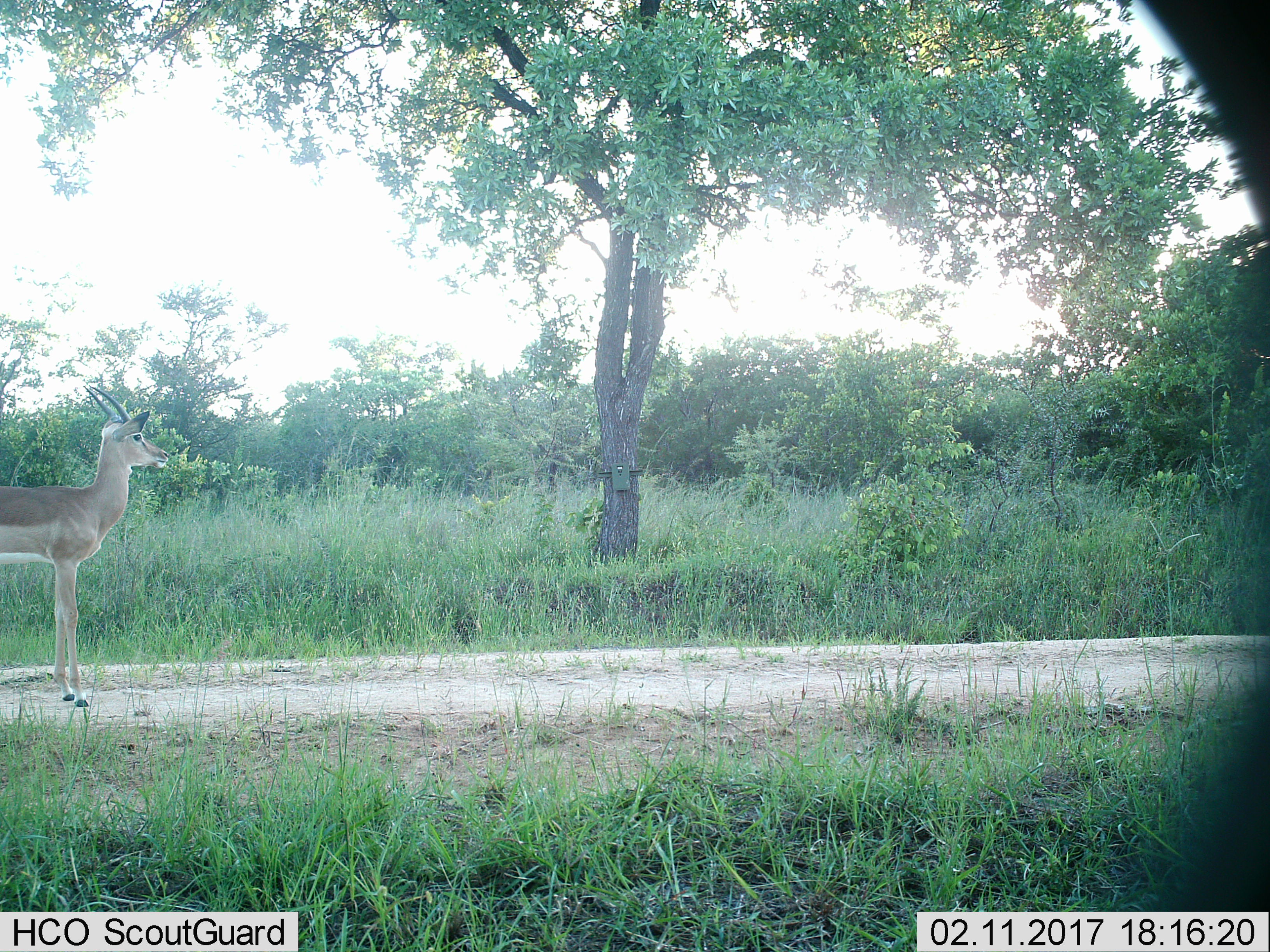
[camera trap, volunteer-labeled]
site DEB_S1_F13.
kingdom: Animalia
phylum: Chordata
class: Mammalia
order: Artiodactyla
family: Bovidae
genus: Aepyceros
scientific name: Aepyceros melampus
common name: impala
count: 1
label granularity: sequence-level